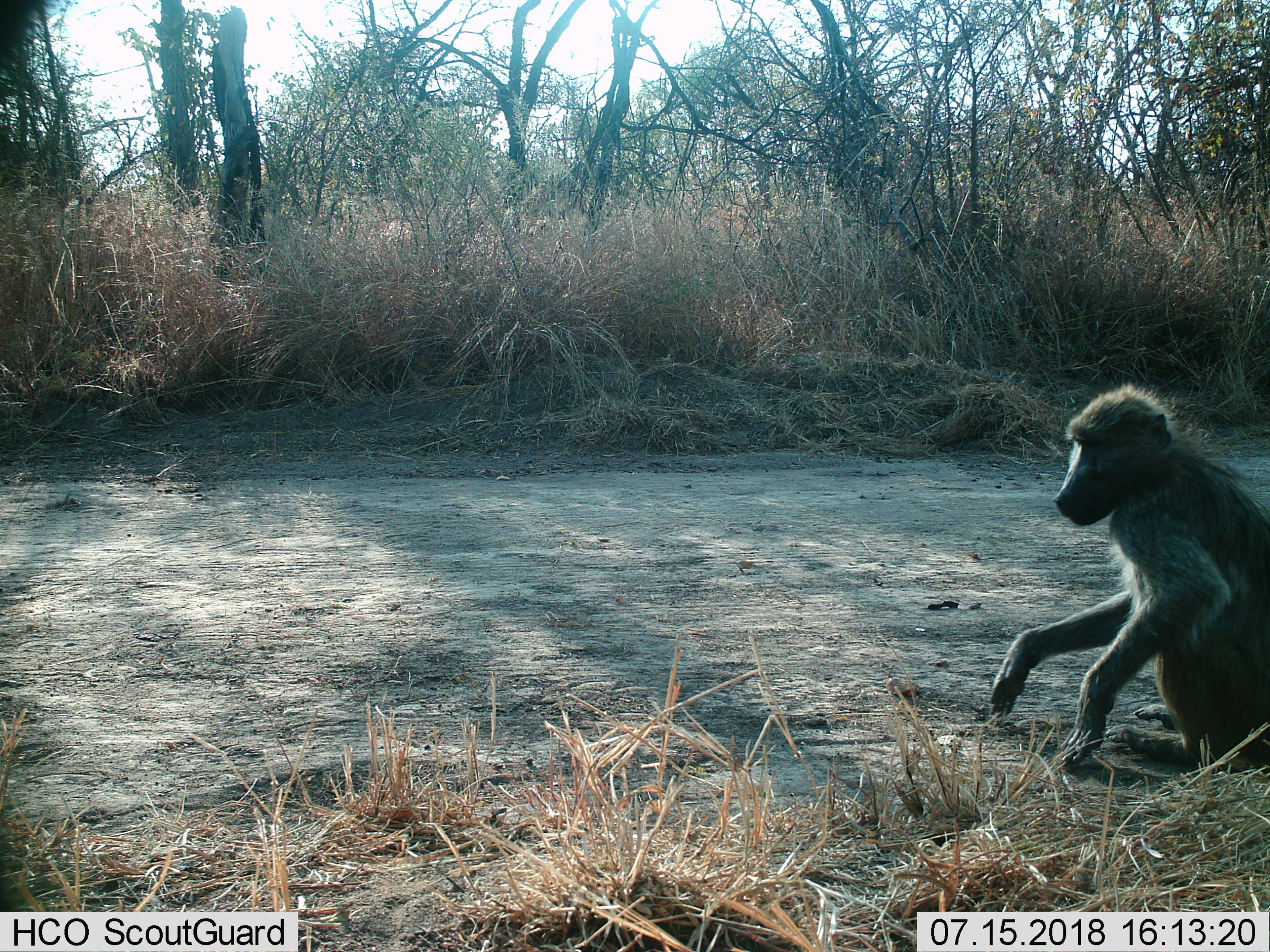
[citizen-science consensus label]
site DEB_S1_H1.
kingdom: Animalia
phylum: Chordata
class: Mammalia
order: Primates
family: Cercopithecidae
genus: Papio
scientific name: Papio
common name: baboon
Baboon (Papio), count 1. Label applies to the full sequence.